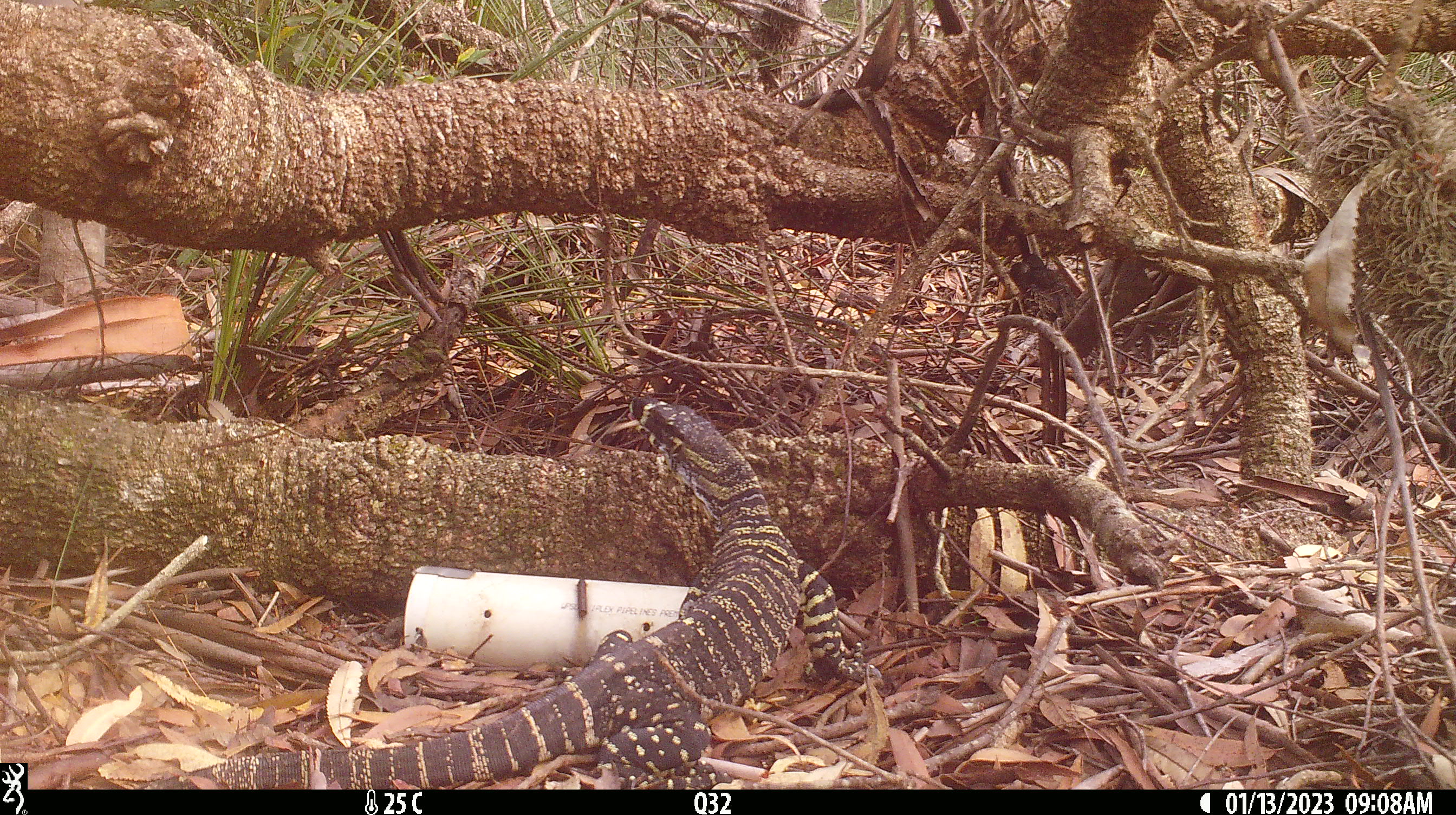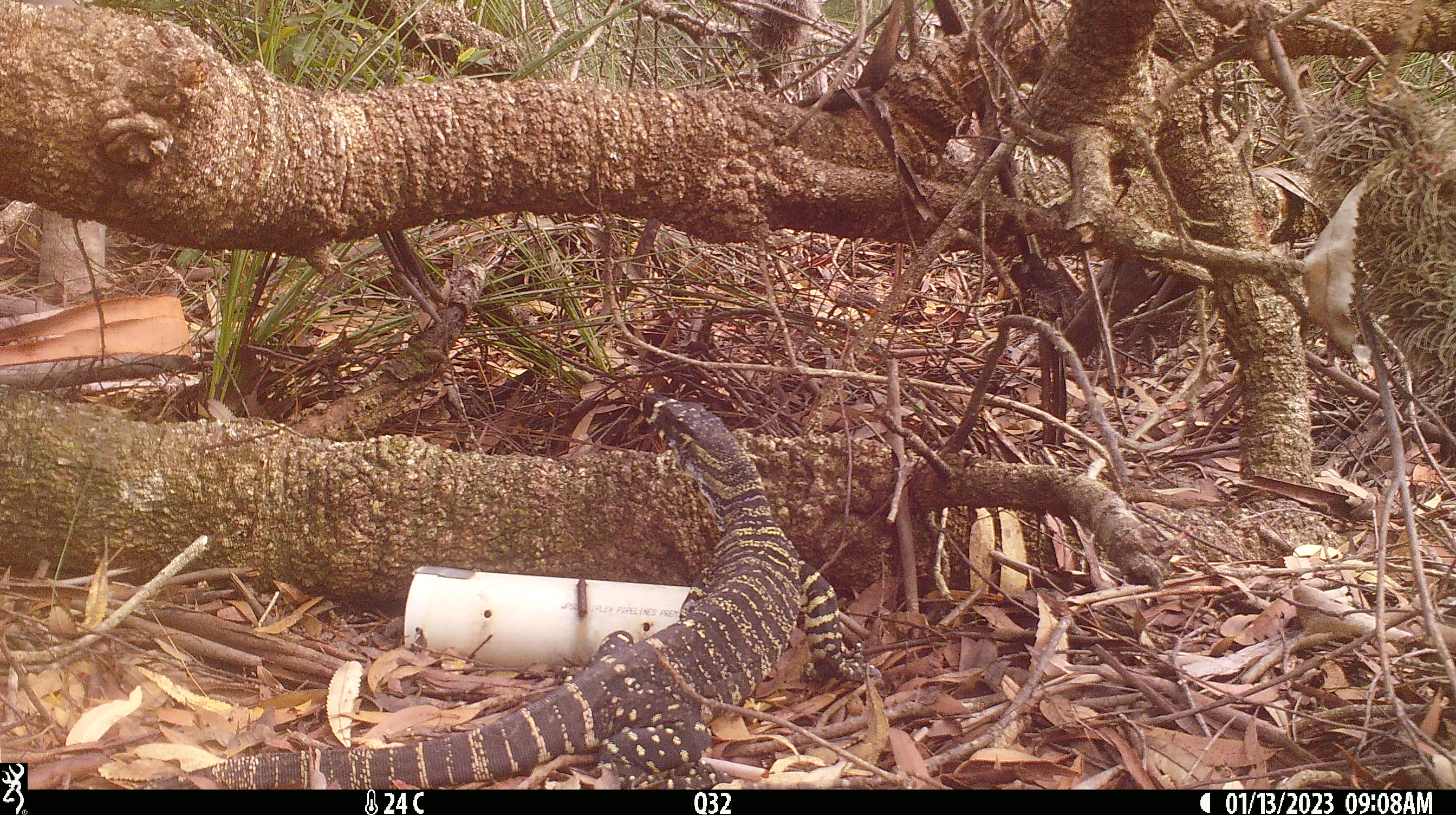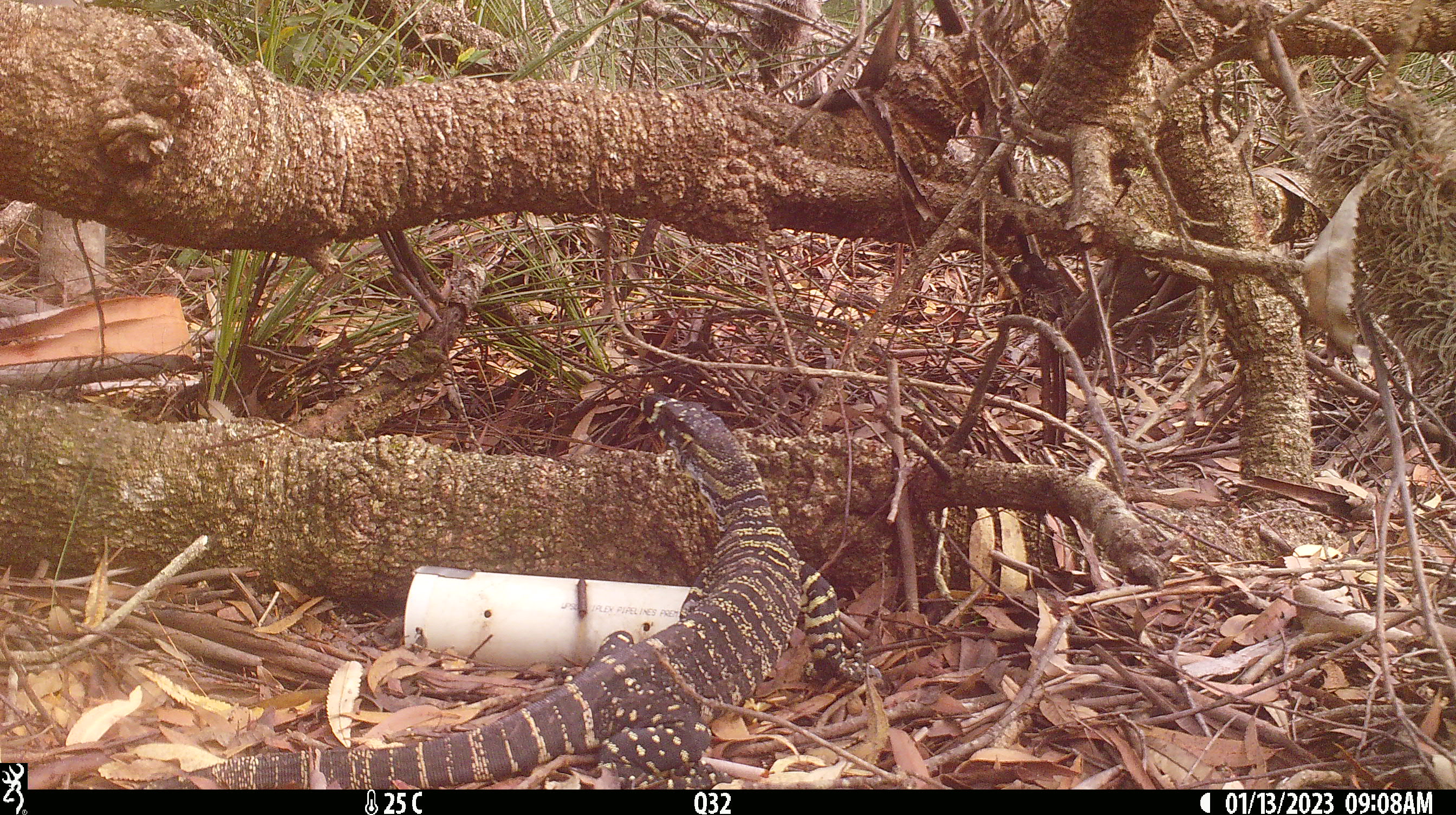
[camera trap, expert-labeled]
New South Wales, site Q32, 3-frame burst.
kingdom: Animalia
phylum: Chordata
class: Reptilia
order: Squamata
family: Varanidae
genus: Varanus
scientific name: Varanus varius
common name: lace monitor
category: goanna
Goanna (lace monitor) (Varanus varius).